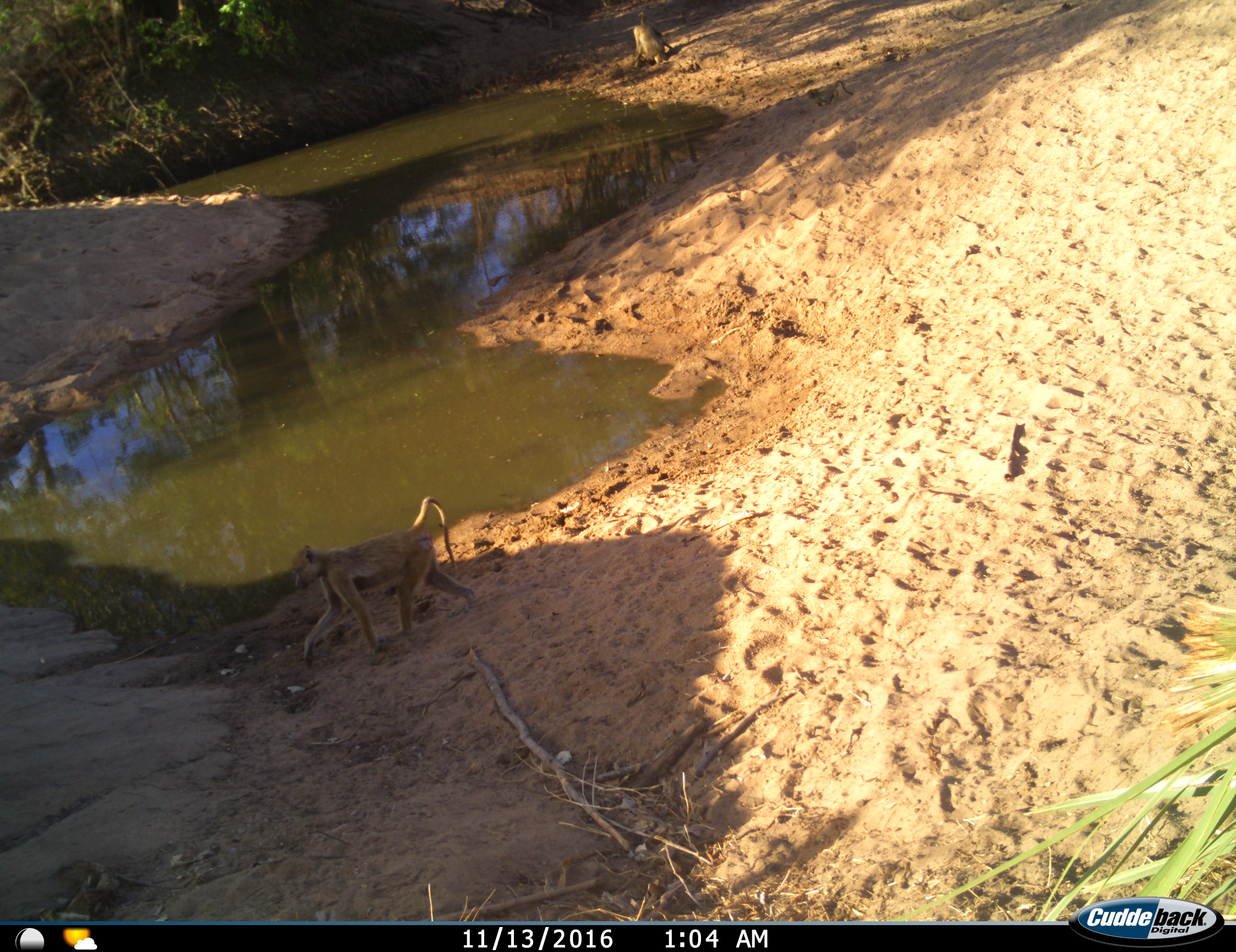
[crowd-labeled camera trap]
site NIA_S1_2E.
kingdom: Animalia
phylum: Chordata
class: Mammalia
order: Primates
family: Cercopithecidae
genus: Papio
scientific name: Papio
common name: baboon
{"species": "baboon (Papio)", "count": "2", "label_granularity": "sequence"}